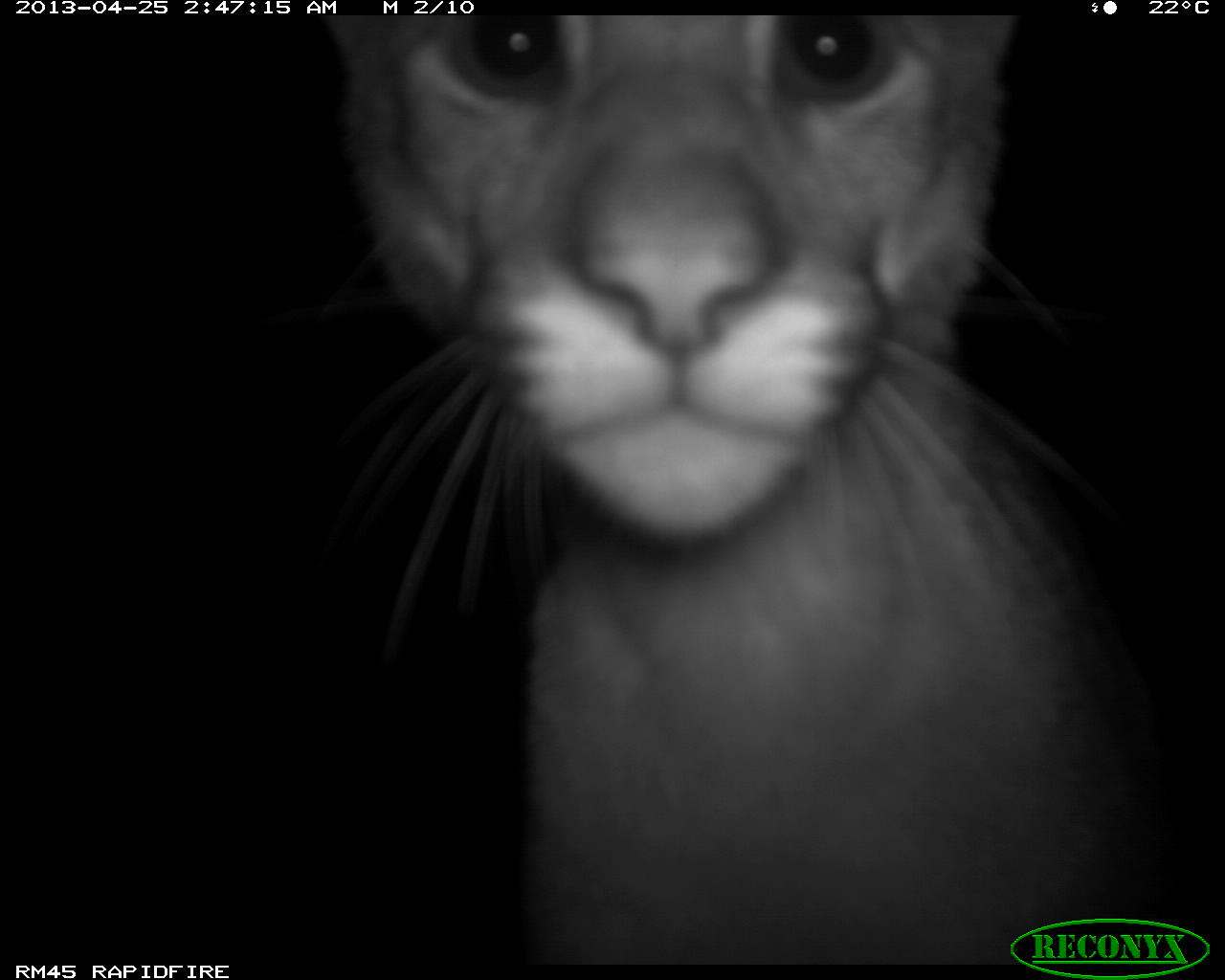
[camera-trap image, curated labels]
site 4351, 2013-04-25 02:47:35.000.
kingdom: Animalia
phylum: Chordata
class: Mammalia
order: Carnivora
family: Felidae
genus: Puma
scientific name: Puma concolor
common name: mountain lion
Puma concolor (mountain lion), count 2.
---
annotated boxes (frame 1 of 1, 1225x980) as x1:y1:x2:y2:
puma concolor: 363:14:1198:965